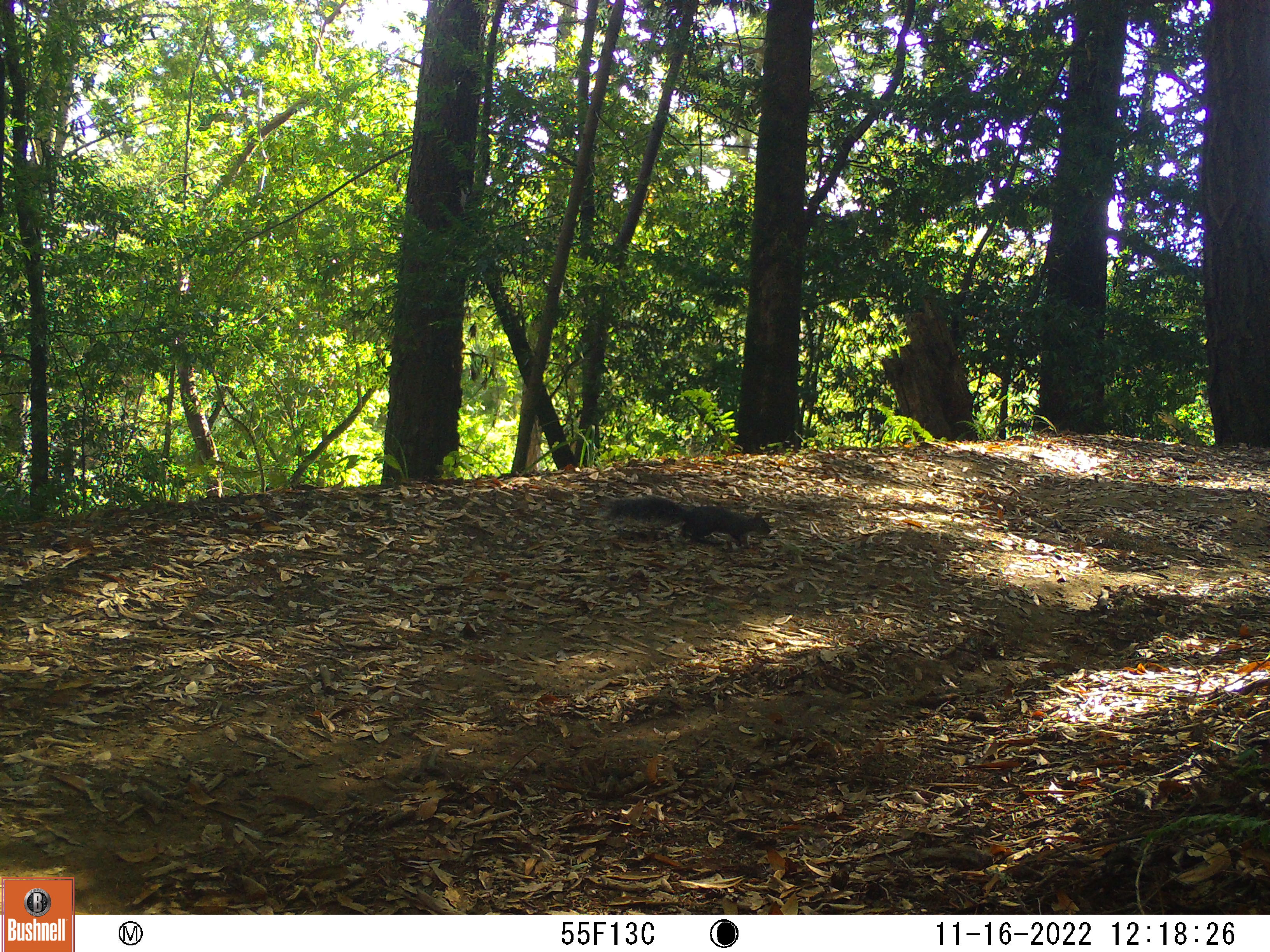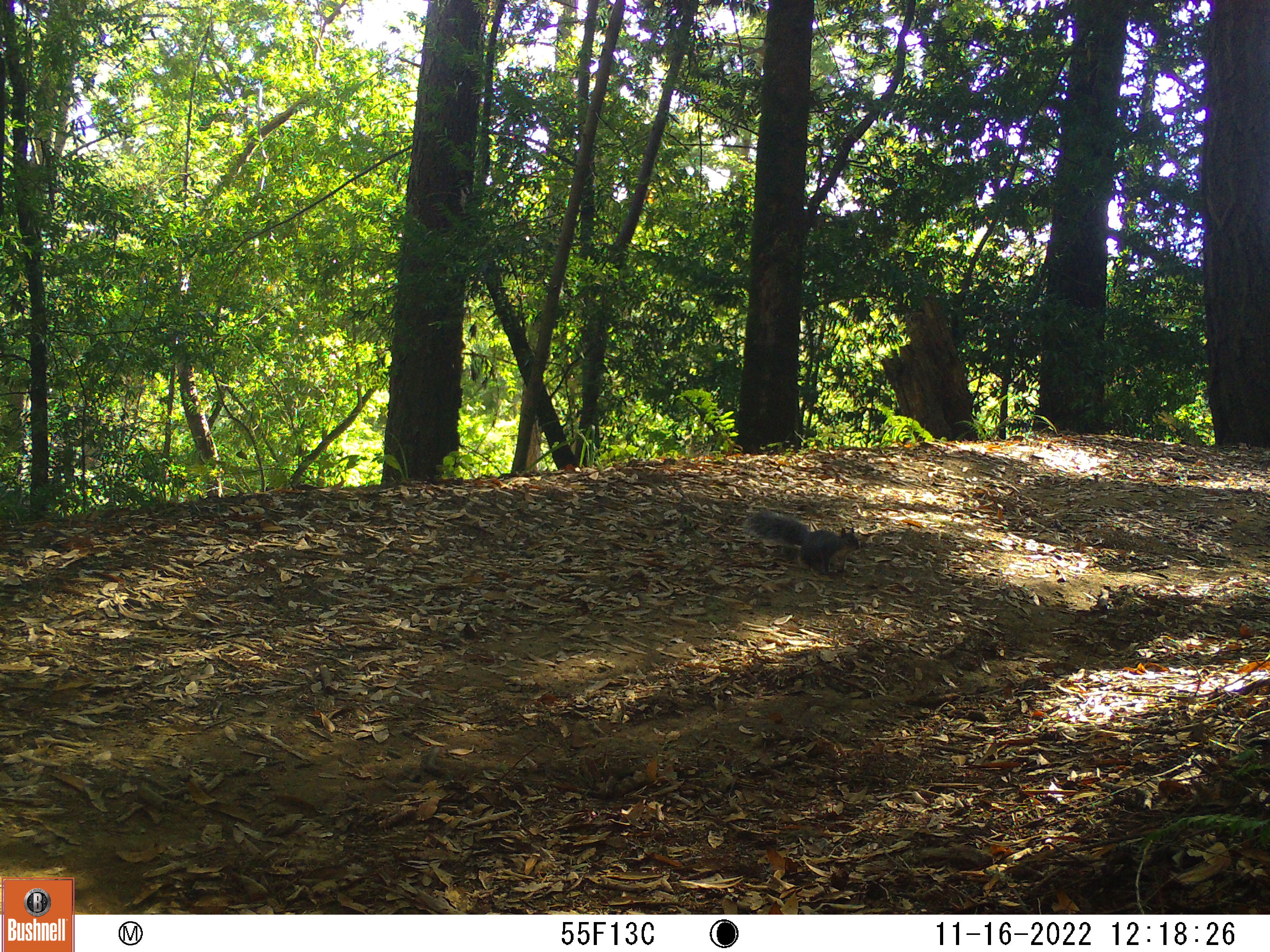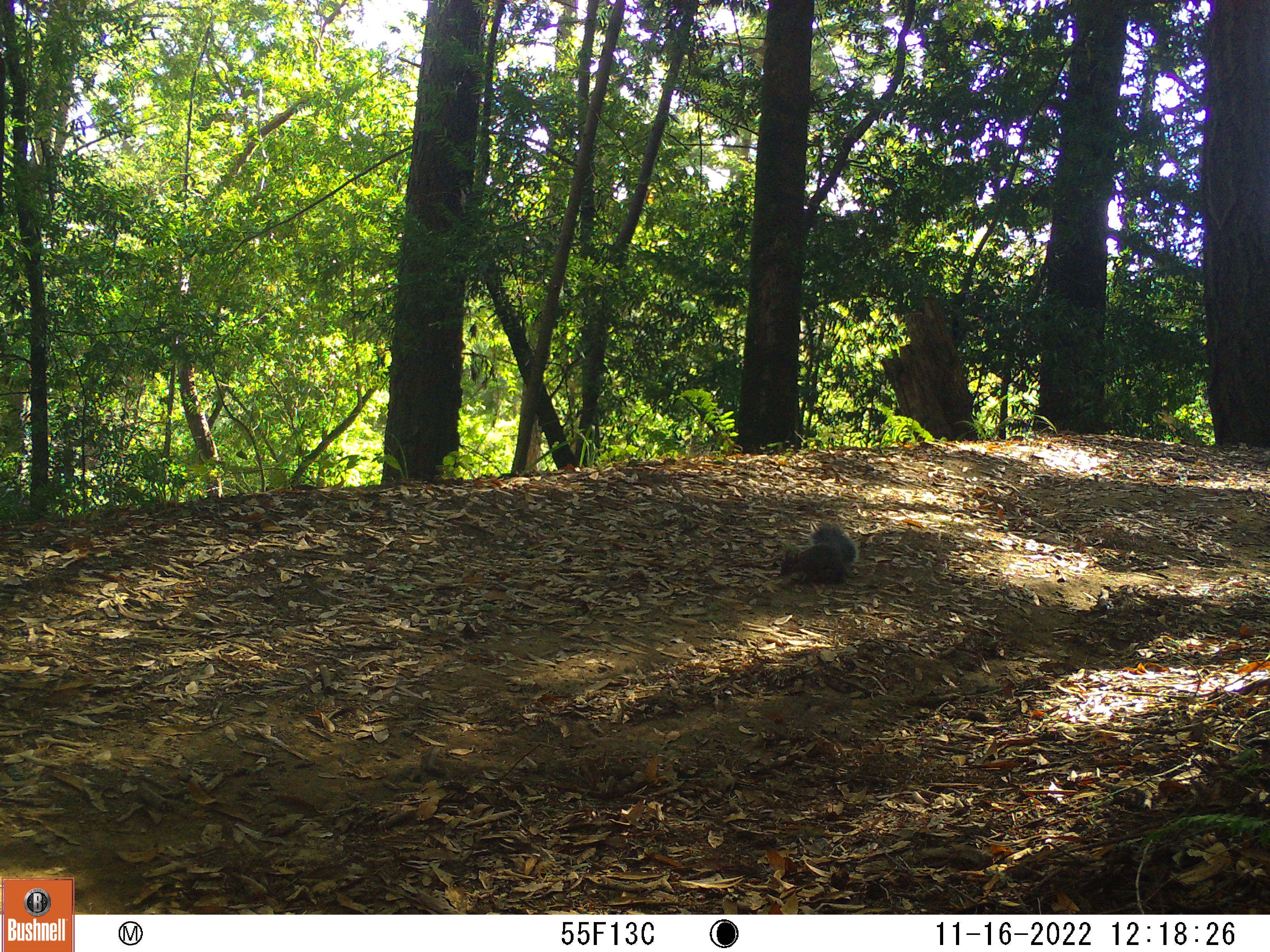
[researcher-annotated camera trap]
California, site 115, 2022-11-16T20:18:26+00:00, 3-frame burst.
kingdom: Animalia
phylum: Chordata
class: Mammalia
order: Rodentia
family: Sciuridae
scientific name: Sciuridae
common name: squirrel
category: unknown squirrel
Unknown squirrel (squirrel) (Sciuridae).